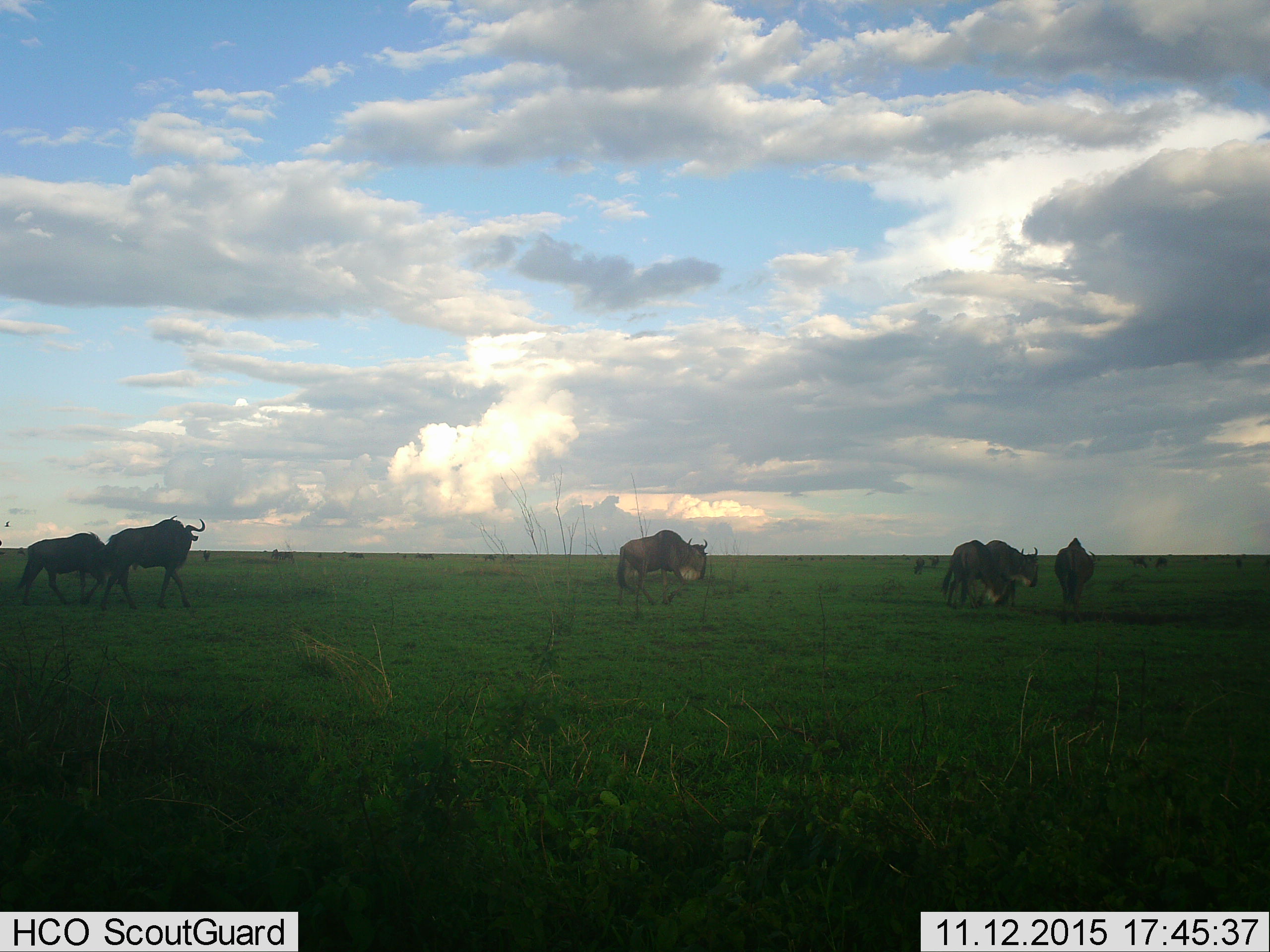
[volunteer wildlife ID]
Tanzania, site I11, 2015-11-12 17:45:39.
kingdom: Animalia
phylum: Chordata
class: Mammalia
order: Artiodactyla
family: Bovidae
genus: Connochaetes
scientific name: Connochaetes taurinus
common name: blue wildebeest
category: wildebeest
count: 11-50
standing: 40%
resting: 0%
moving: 90%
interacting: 0%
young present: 0%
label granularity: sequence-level